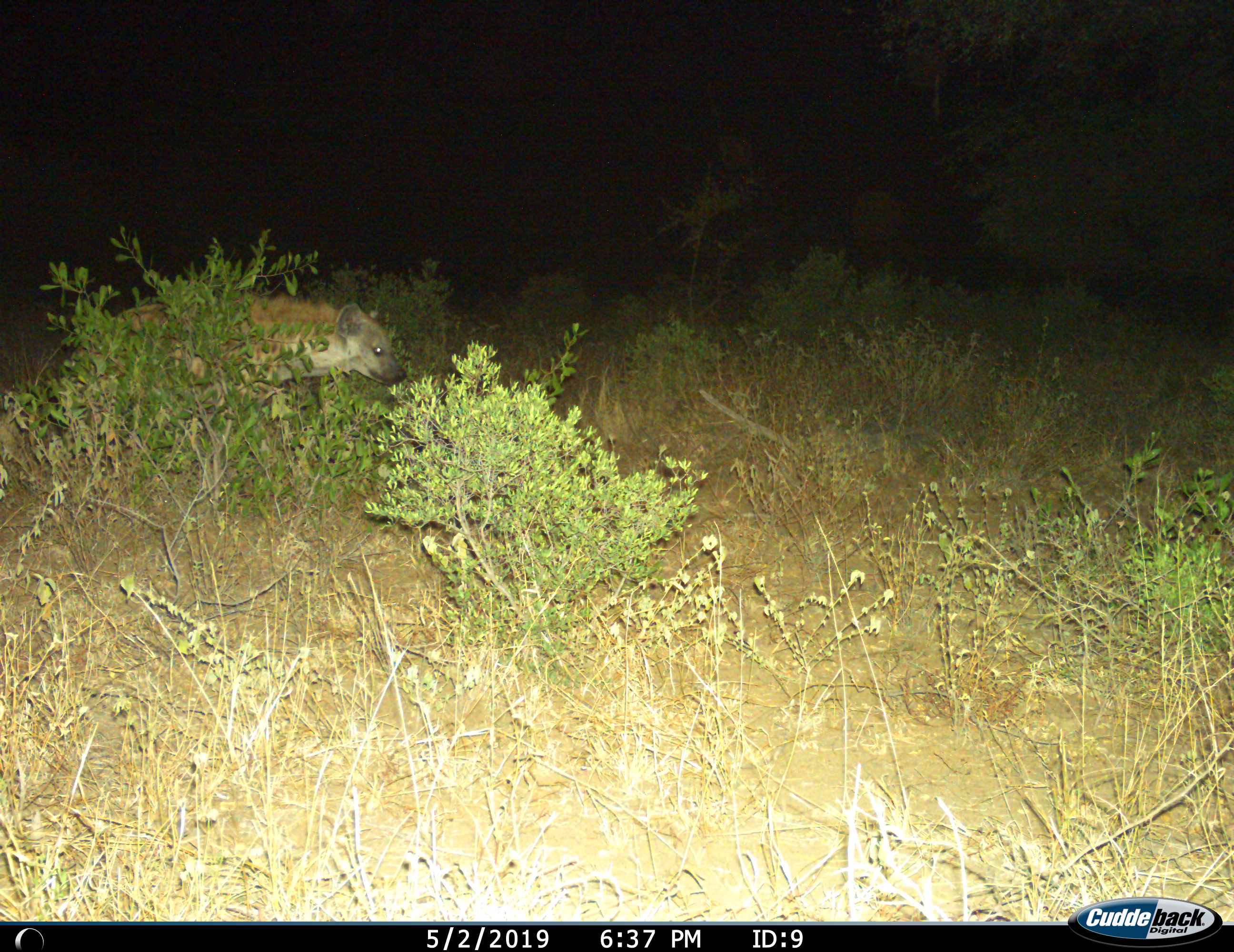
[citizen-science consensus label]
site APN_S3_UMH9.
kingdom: Animalia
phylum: Chordata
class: Mammalia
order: Carnivora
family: Hyaenidae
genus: Crocuta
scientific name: Crocuta crocuta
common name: spotted hyena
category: hyenaspotted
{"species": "hyenaspotted (spotted hyena) (Crocuta crocuta)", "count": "1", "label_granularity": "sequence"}